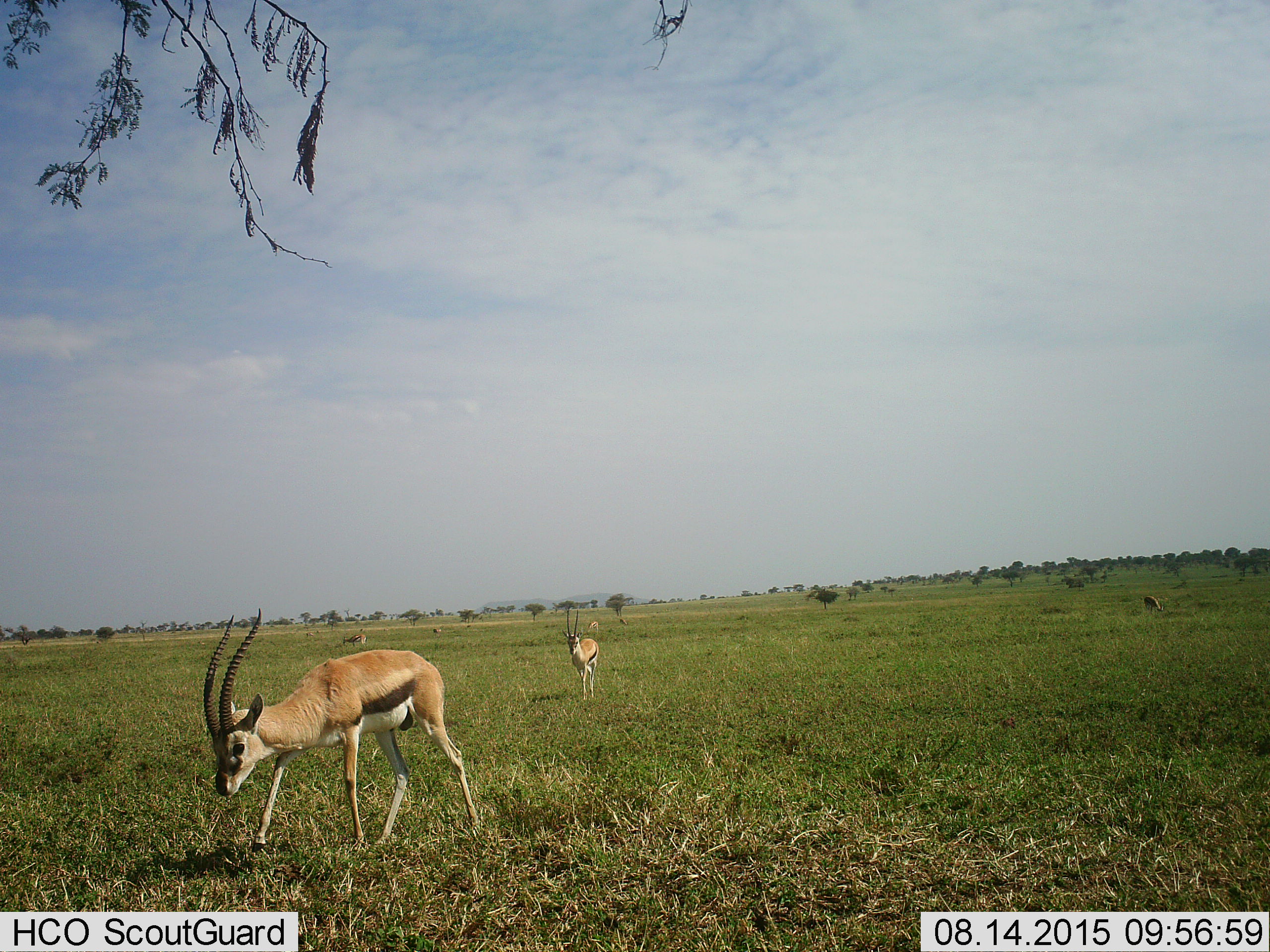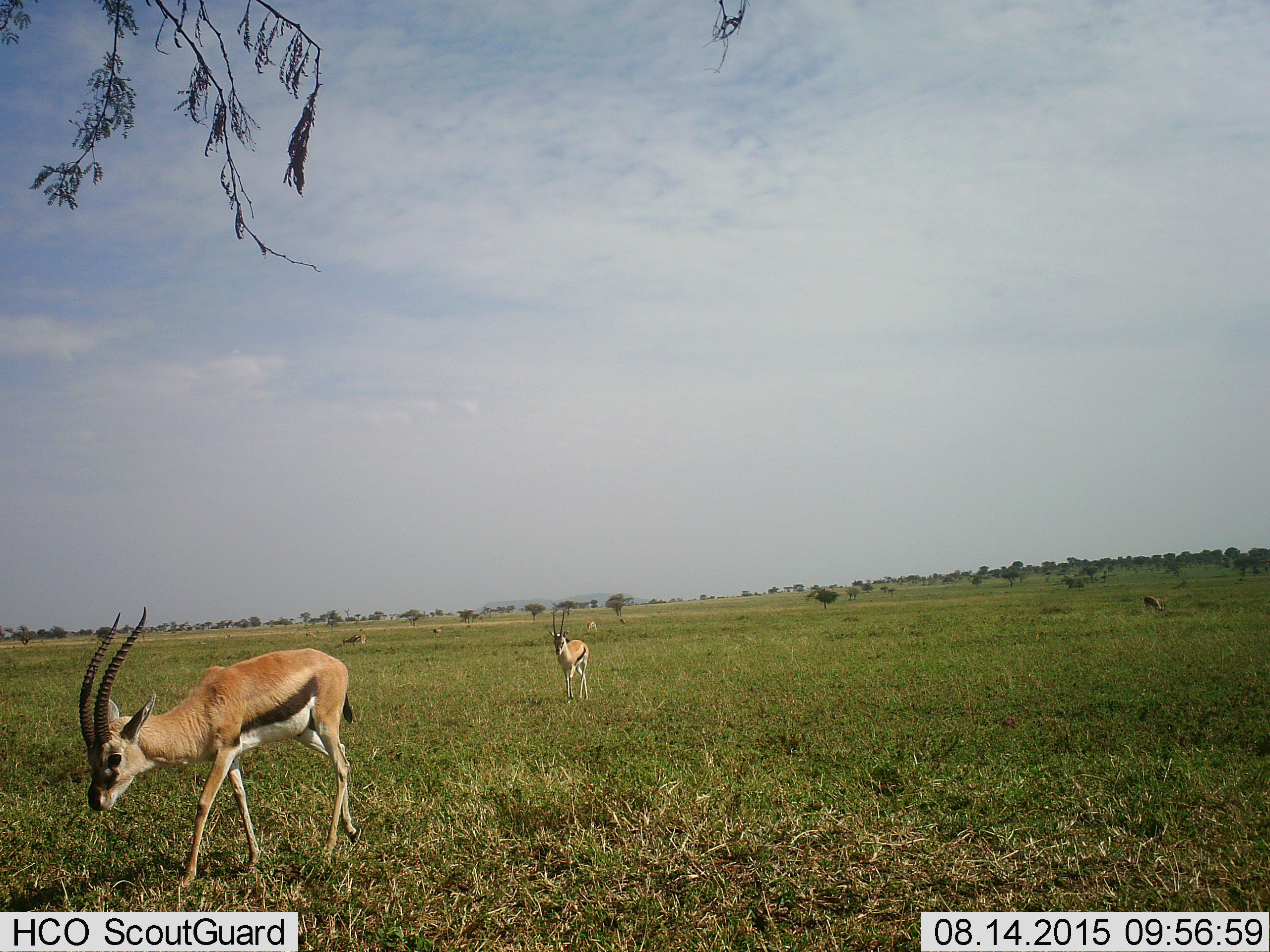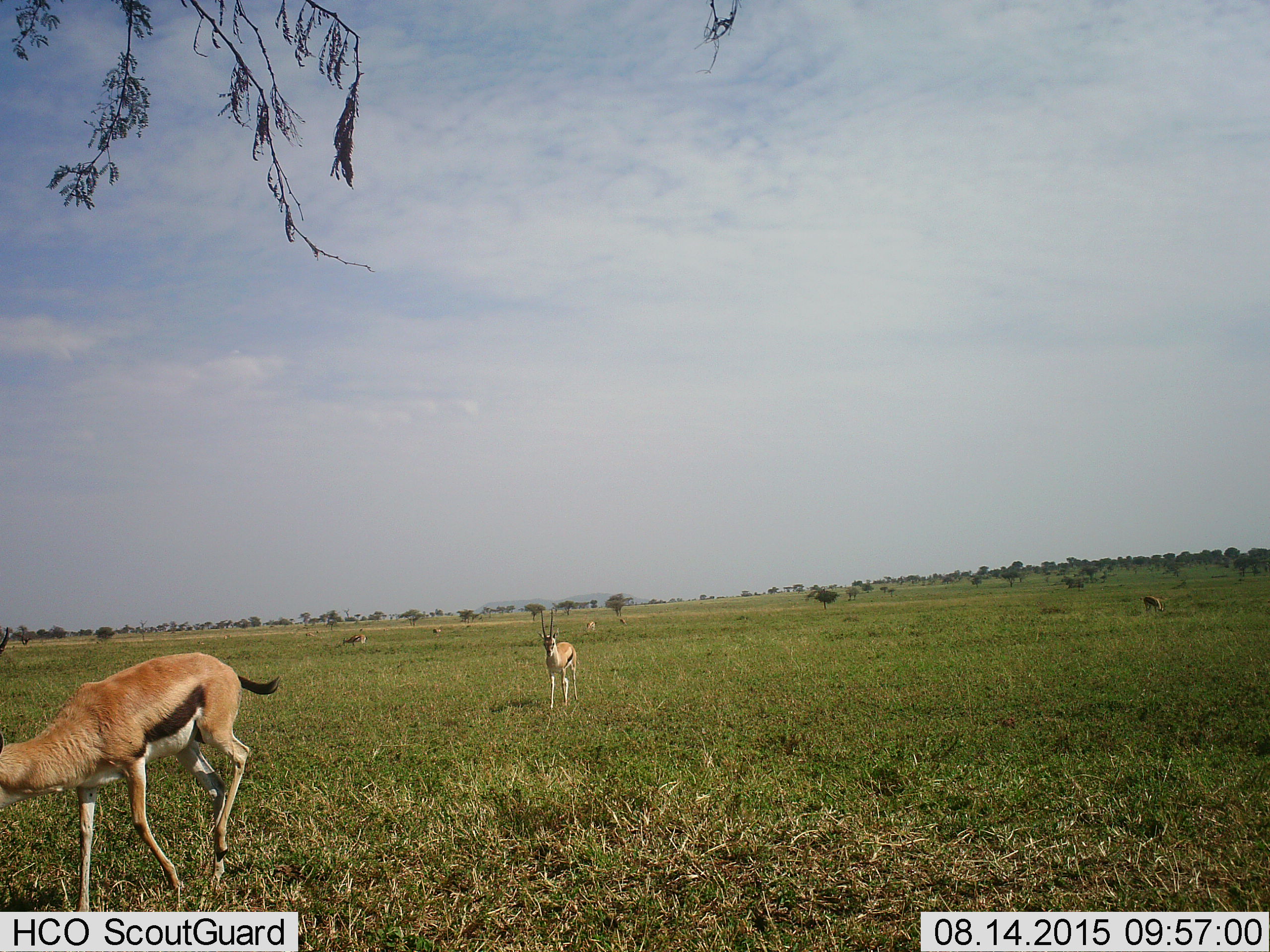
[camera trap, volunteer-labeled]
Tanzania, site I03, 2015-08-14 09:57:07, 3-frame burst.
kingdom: Animalia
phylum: Chordata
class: Mammalia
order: Artiodactyla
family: Bovidae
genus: Eudorcas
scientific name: Eudorcas thomsonii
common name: thomson's gazelle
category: gazellethomsons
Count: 7.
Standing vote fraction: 25%.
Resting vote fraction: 0%.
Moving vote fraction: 88%.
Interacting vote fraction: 0%.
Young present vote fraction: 0%.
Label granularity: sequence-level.